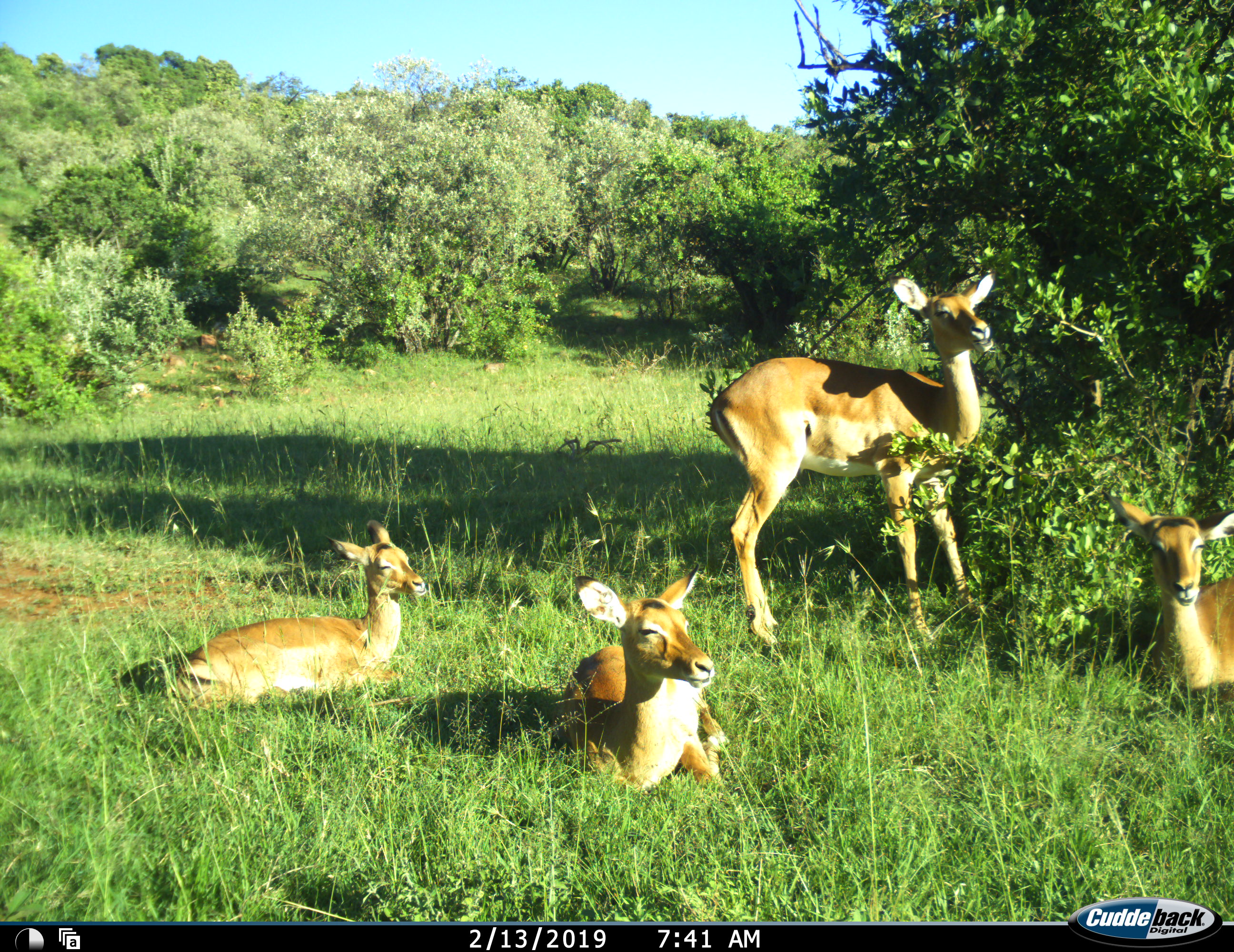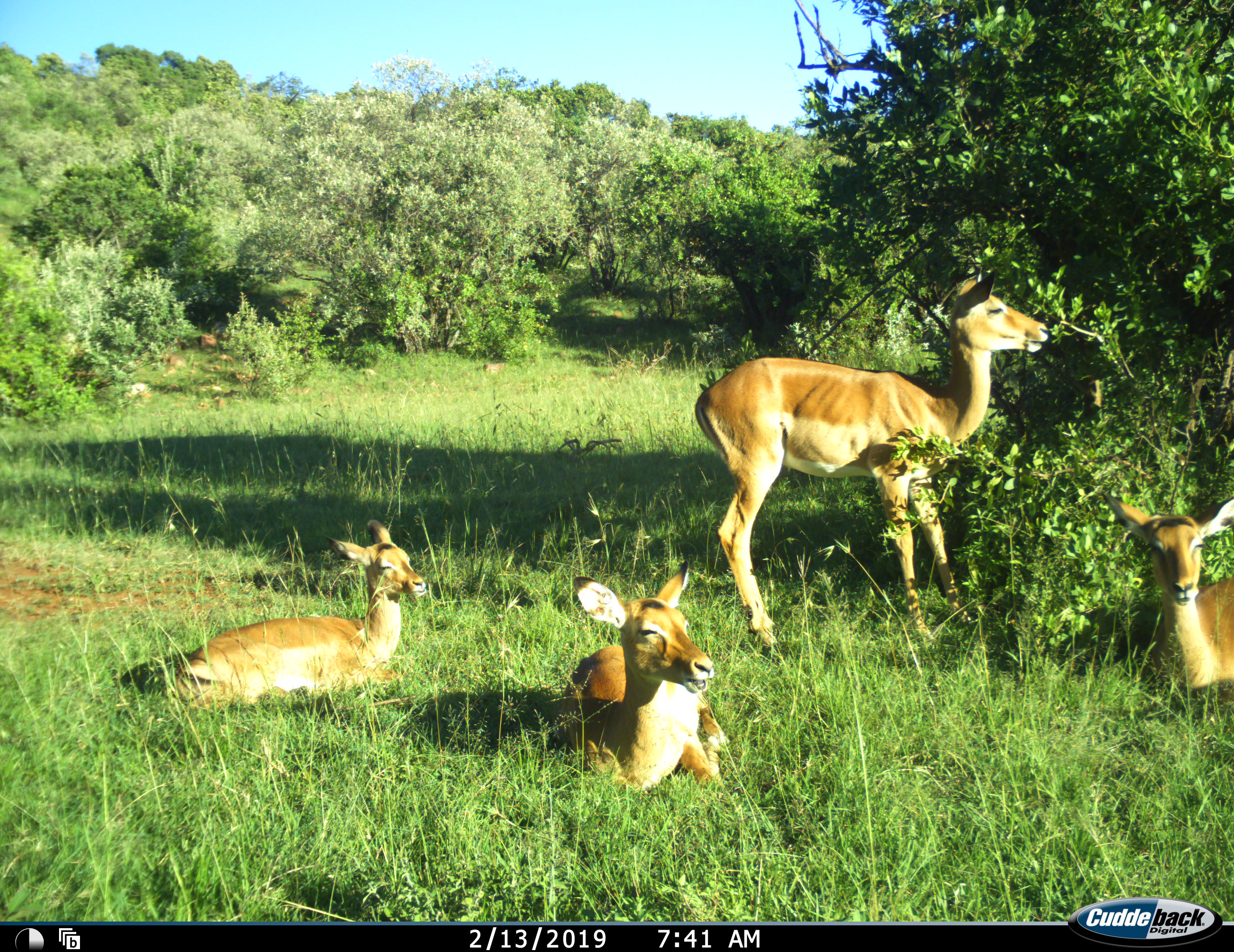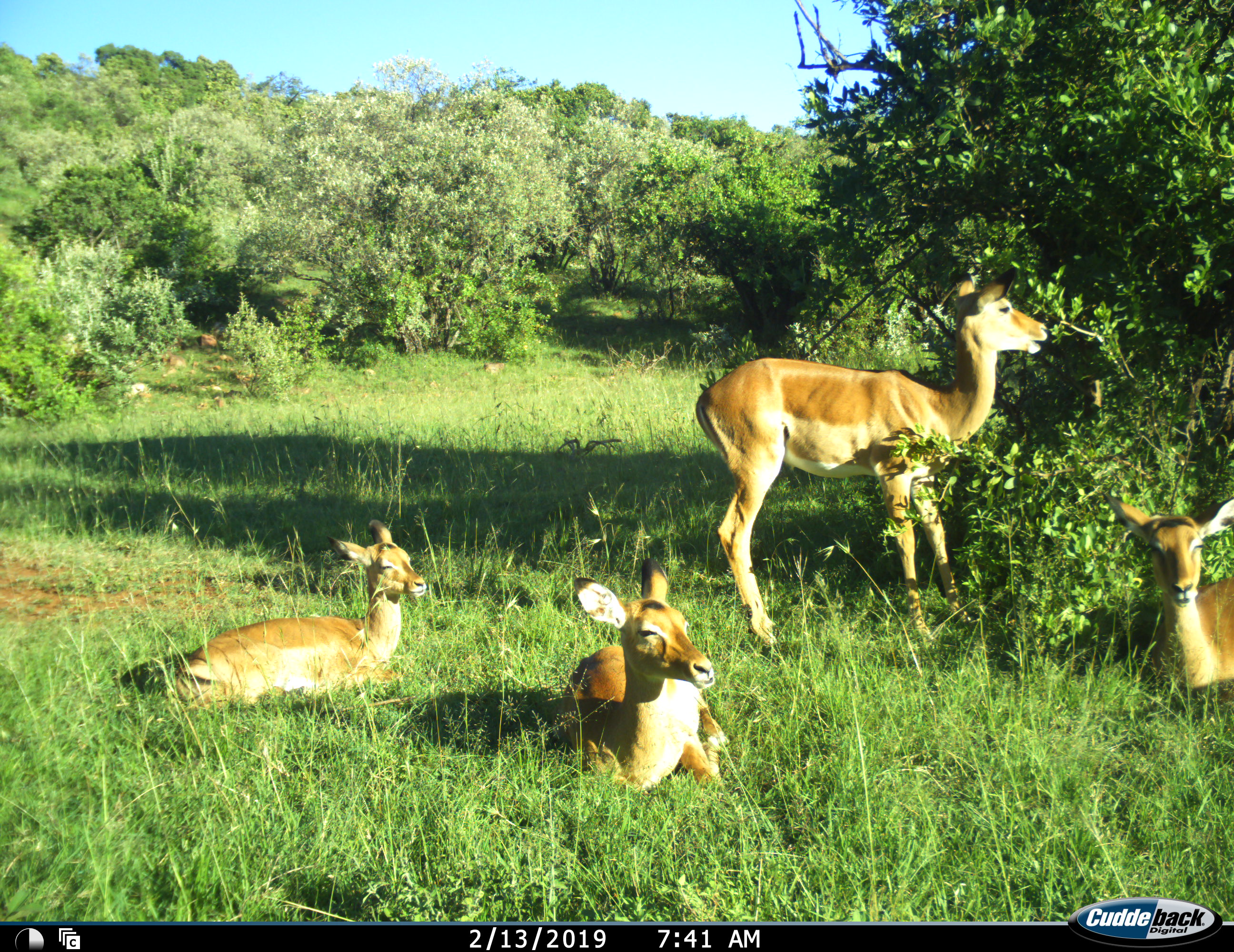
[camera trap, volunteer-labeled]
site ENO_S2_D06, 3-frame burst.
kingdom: Animalia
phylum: Chordata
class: Mammalia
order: Artiodactyla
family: Bovidae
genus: Aepyceros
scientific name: Aepyceros melampus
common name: impala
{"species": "impala (Aepyceros melampus)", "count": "4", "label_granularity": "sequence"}